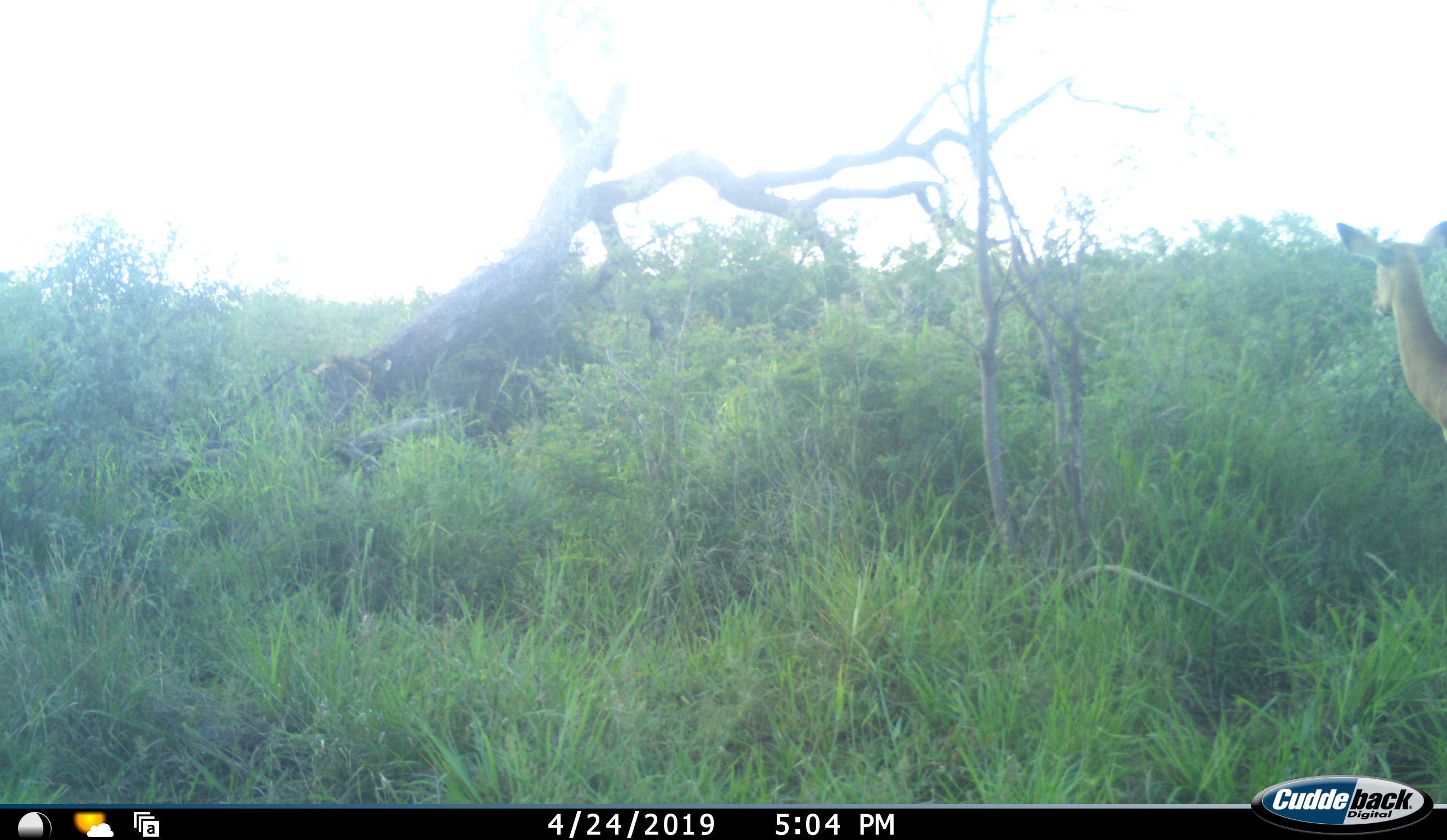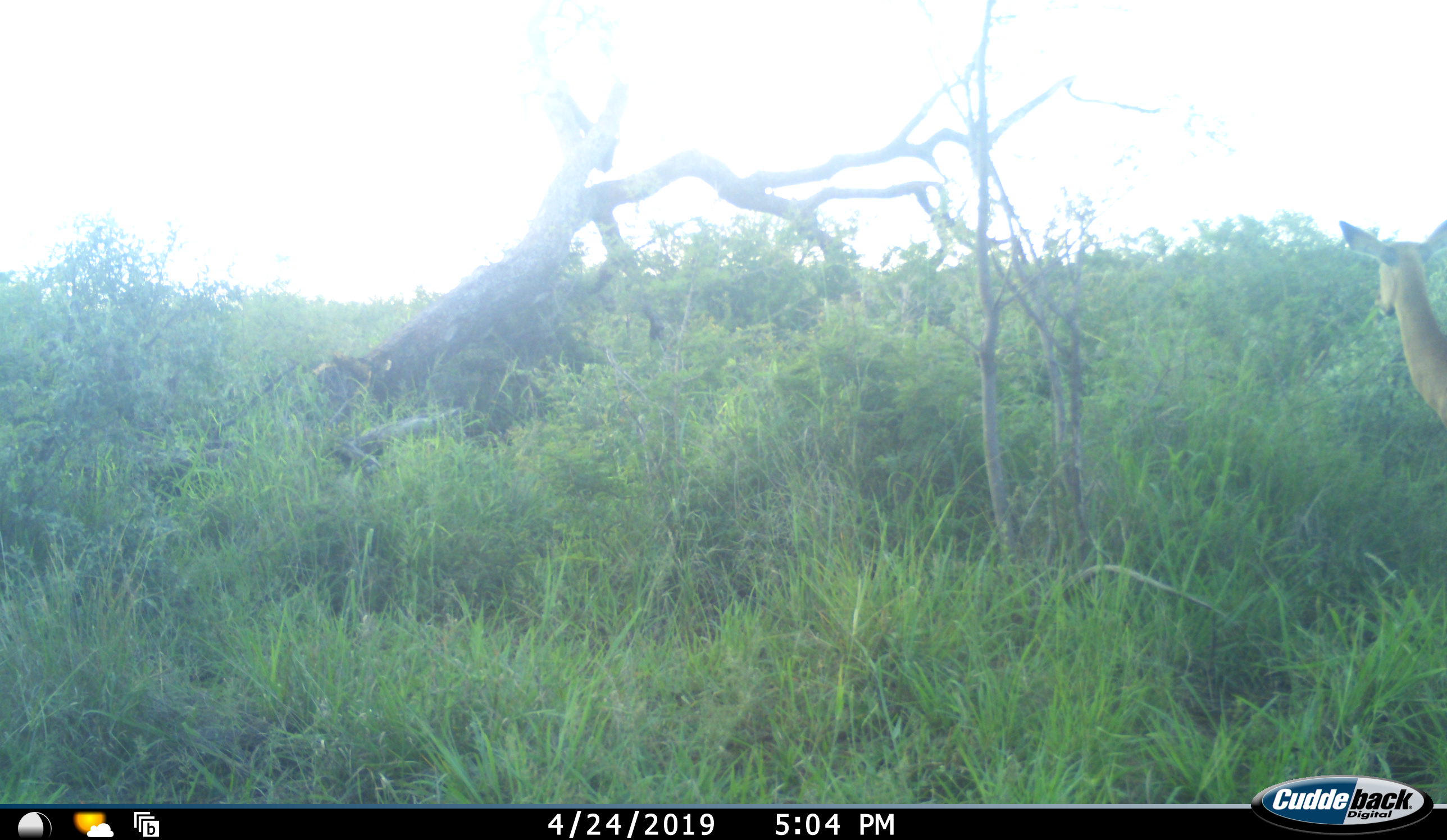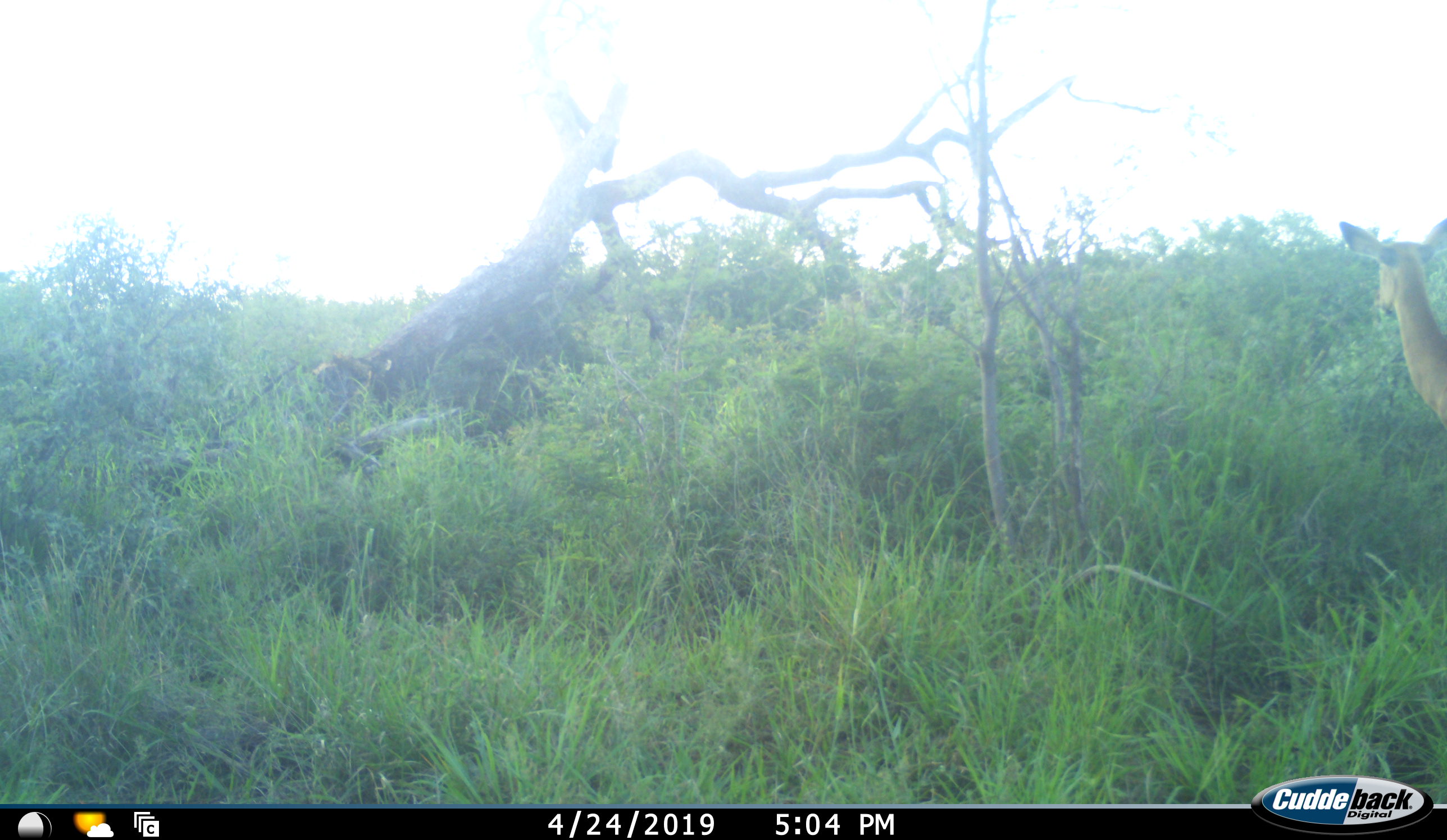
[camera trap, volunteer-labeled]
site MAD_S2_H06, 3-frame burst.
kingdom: Animalia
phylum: Chordata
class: Mammalia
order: Artiodactyla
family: Bovidae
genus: Aepyceros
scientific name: Aepyceros melampus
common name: impala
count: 1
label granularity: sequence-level